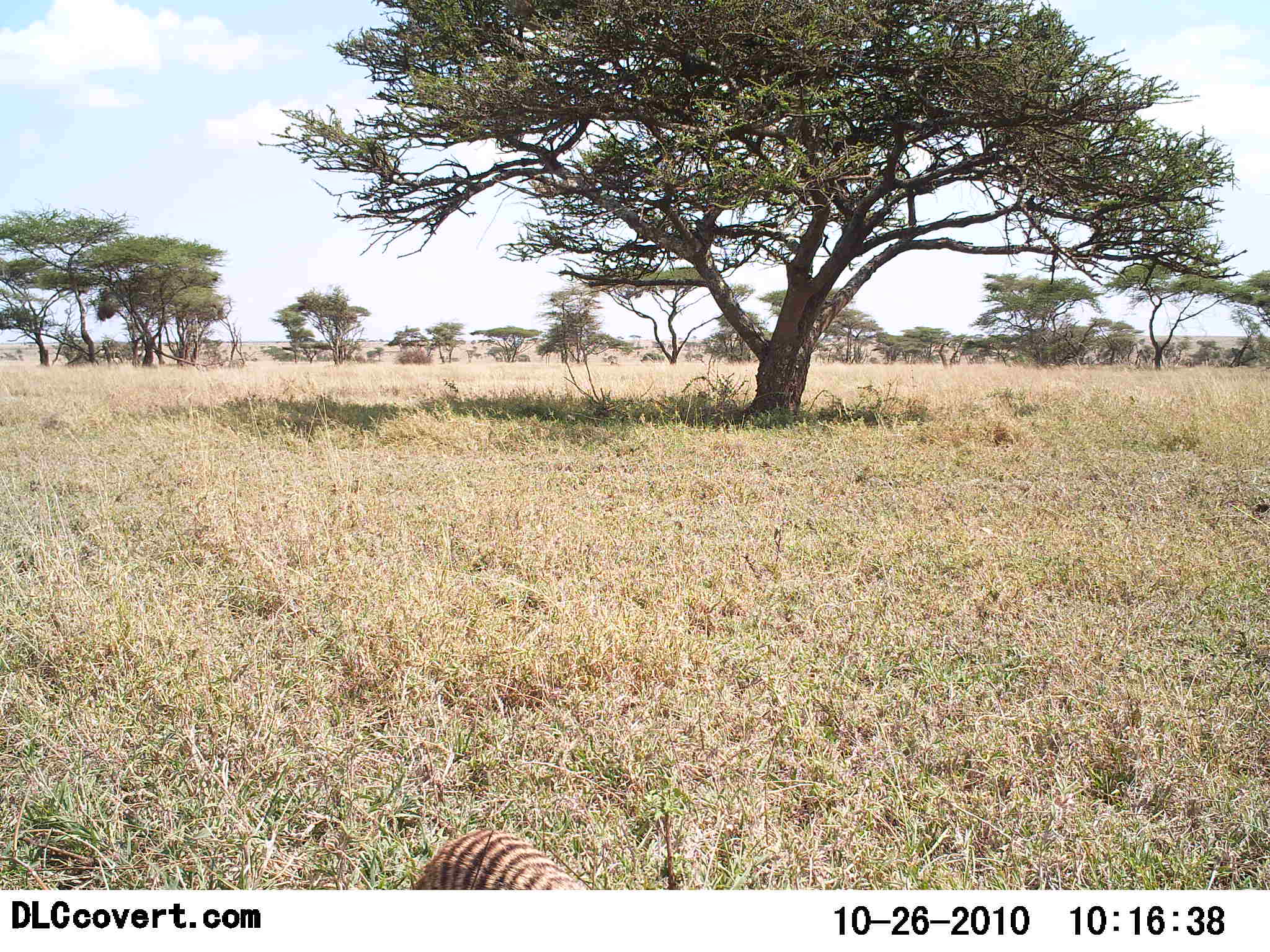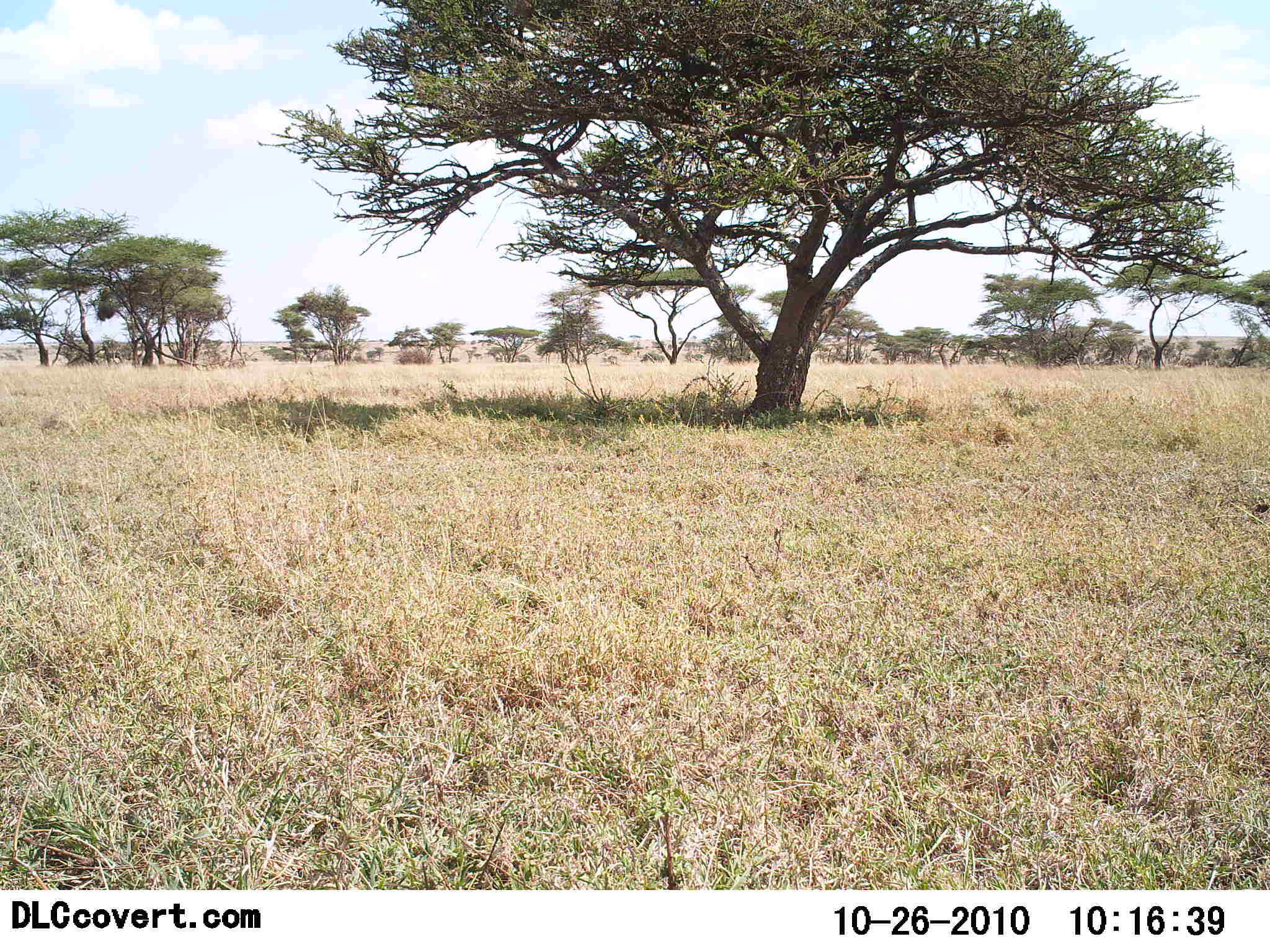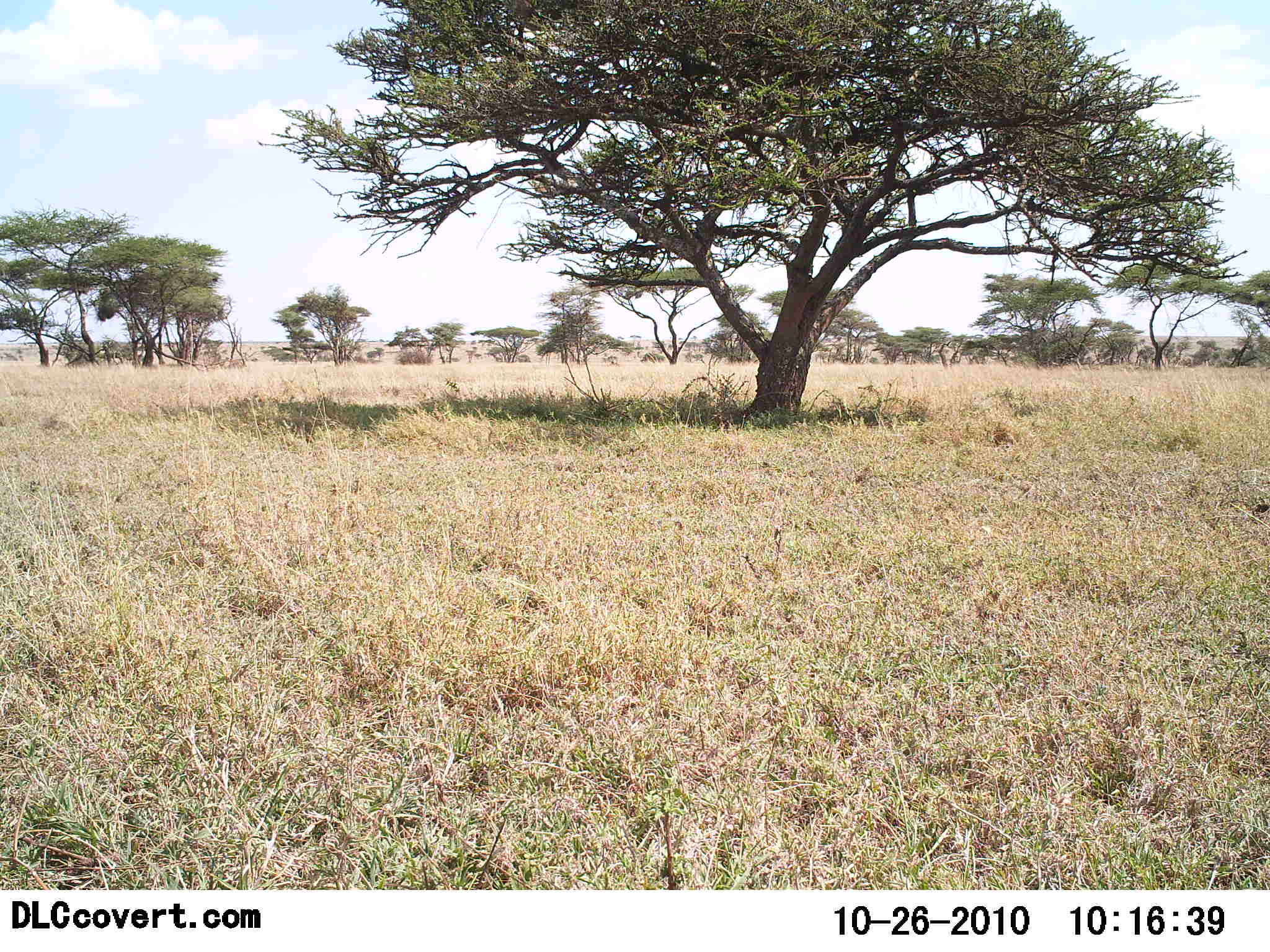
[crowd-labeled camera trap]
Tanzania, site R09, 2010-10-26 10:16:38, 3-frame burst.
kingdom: Animalia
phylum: Chordata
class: Mammalia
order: Carnivora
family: Herpestidae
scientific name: Herpestidae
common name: mongoose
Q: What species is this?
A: Mongoose (Herpestidae).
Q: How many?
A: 1.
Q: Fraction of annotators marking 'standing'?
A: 0%.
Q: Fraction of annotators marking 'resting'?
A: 0%.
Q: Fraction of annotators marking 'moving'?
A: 100%.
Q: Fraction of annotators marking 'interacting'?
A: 0%.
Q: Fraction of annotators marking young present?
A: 0%.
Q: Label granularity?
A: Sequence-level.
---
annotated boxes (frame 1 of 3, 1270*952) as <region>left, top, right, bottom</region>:
animal: <region>406, 829, 584, 892</region>